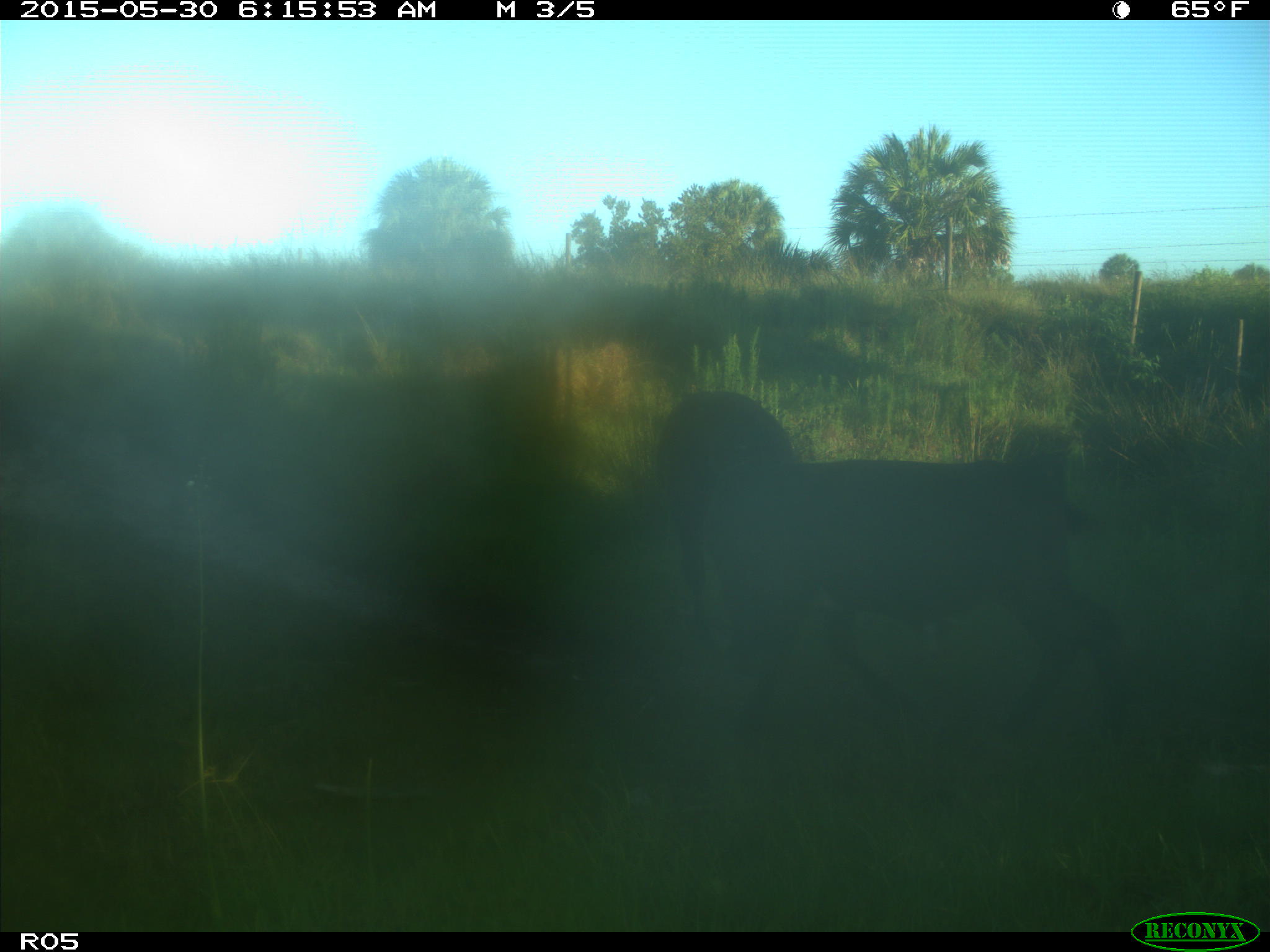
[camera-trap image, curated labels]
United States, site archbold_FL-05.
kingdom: Animalia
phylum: Chordata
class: Mammalia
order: Artiodactyla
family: Bovidae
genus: Bos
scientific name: Bos taurus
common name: domestic cow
Bos taurus (domestic cow).